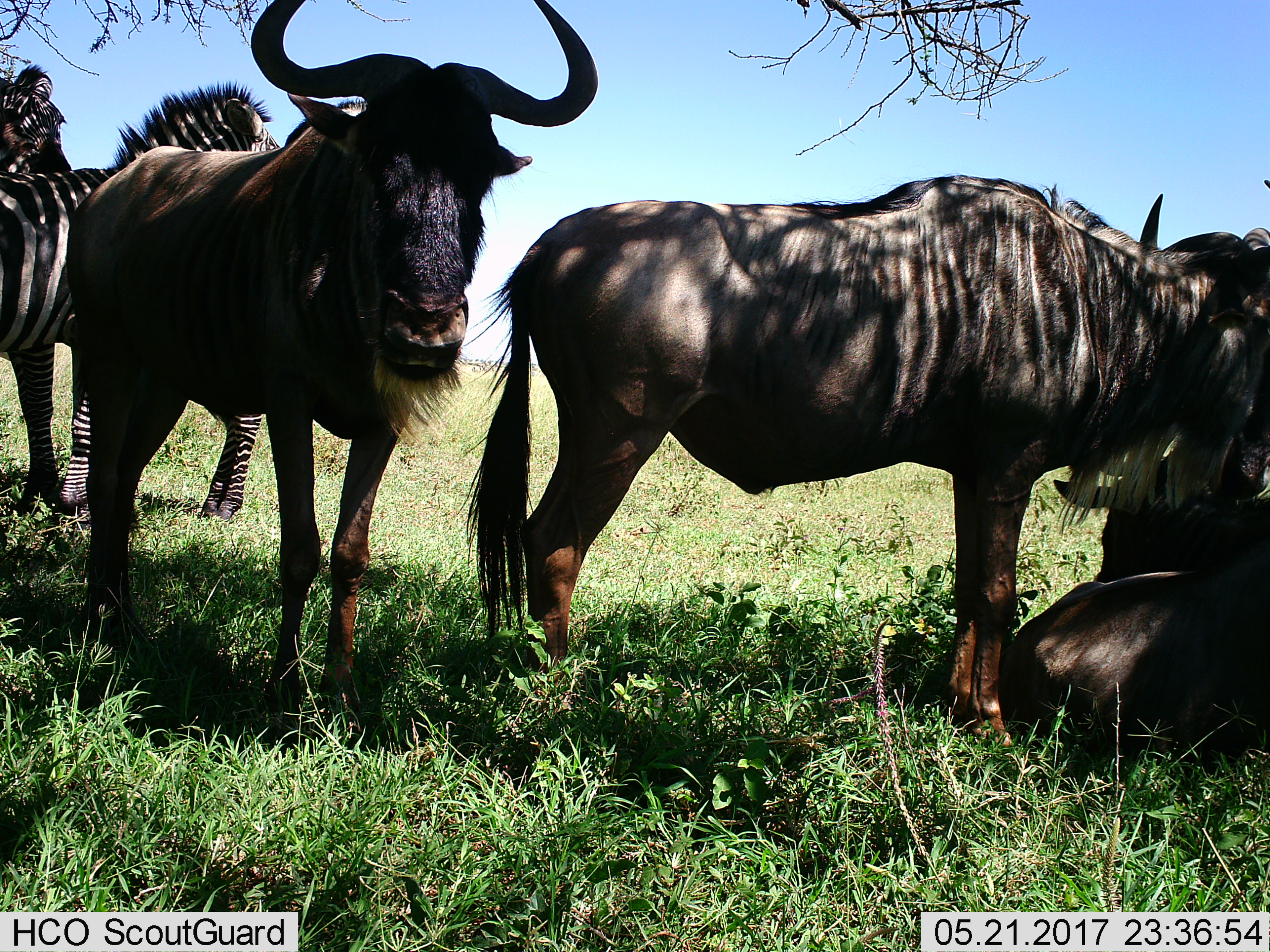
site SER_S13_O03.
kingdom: Animalia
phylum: Chordata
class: Mammalia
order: Artiodactyla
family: Bovidae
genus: Connochaetes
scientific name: Connochaetes taurinus taurinus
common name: blue wildebeest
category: wildebeestblue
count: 3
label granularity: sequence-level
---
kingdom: Animalia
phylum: Chordata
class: Mammalia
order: Perissodactyla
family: Equidae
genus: Equus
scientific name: Equus quagga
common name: plains zebra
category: zebraplains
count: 2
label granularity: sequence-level